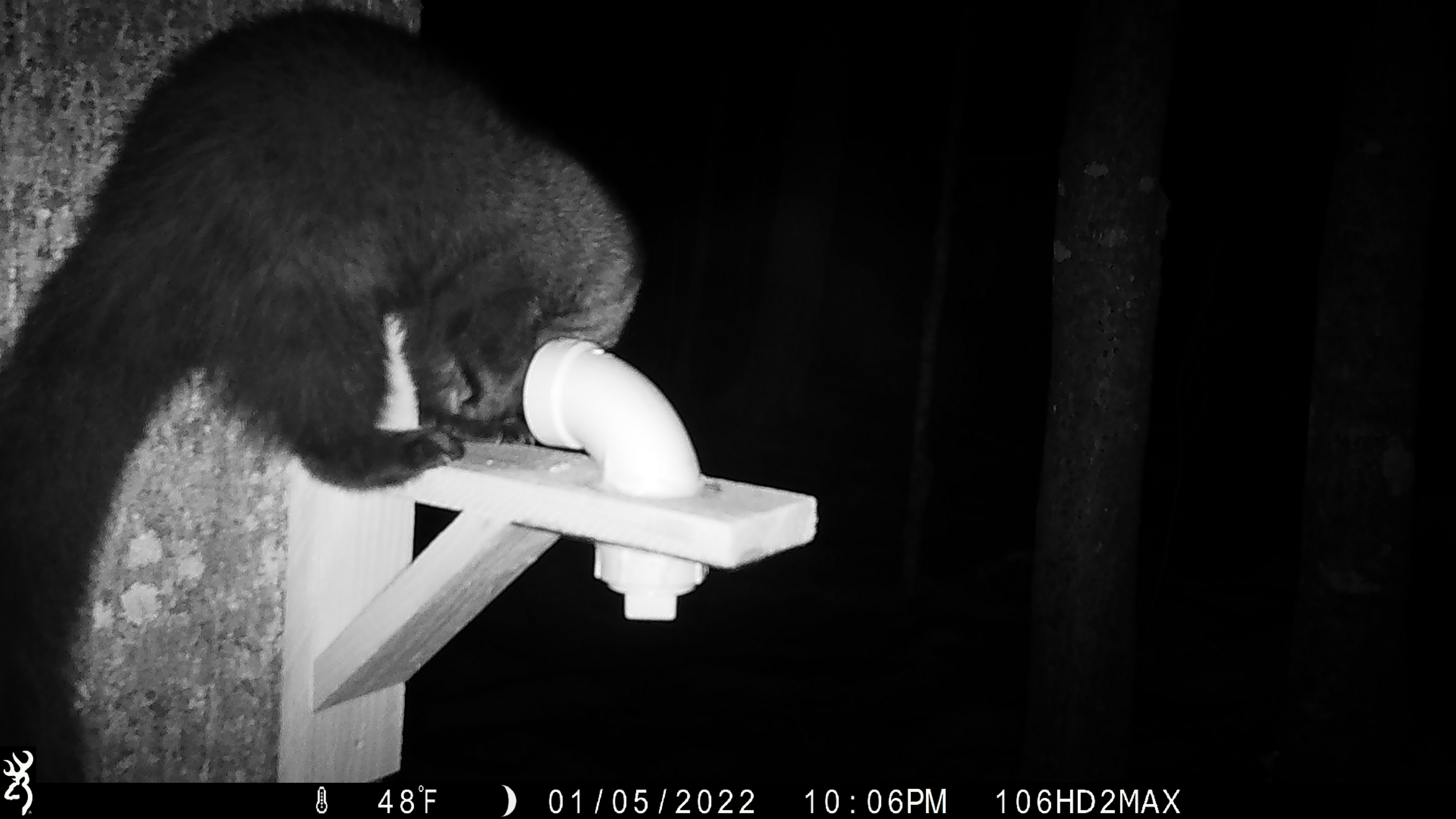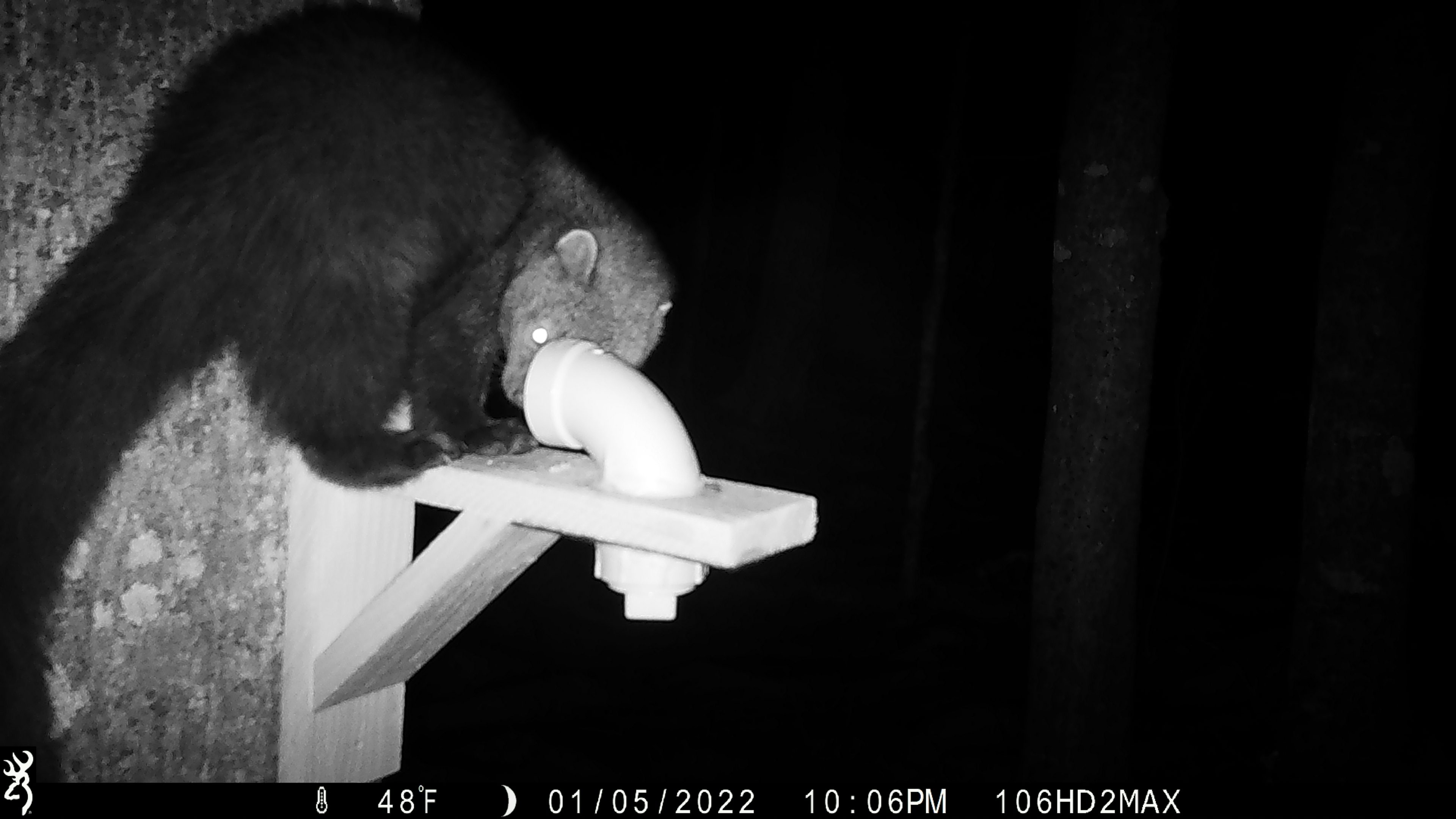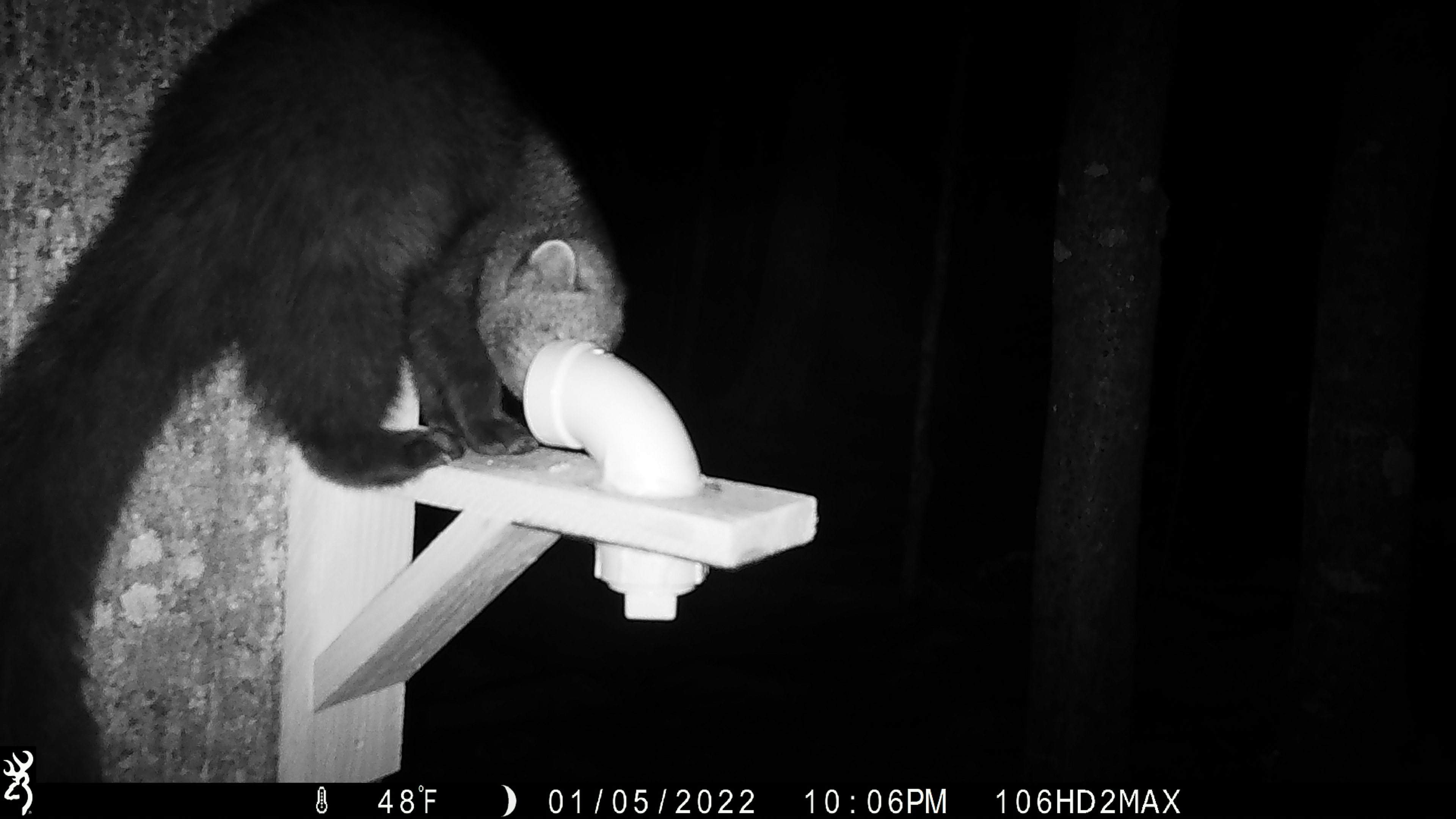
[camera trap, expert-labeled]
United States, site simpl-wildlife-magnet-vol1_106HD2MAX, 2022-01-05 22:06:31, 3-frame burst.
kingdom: Animalia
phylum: Chordata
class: Mammalia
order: Carnivora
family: Mustelidae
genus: Pekania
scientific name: Pekania pennanti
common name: fisher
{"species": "fisher (Pekania pennanti)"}